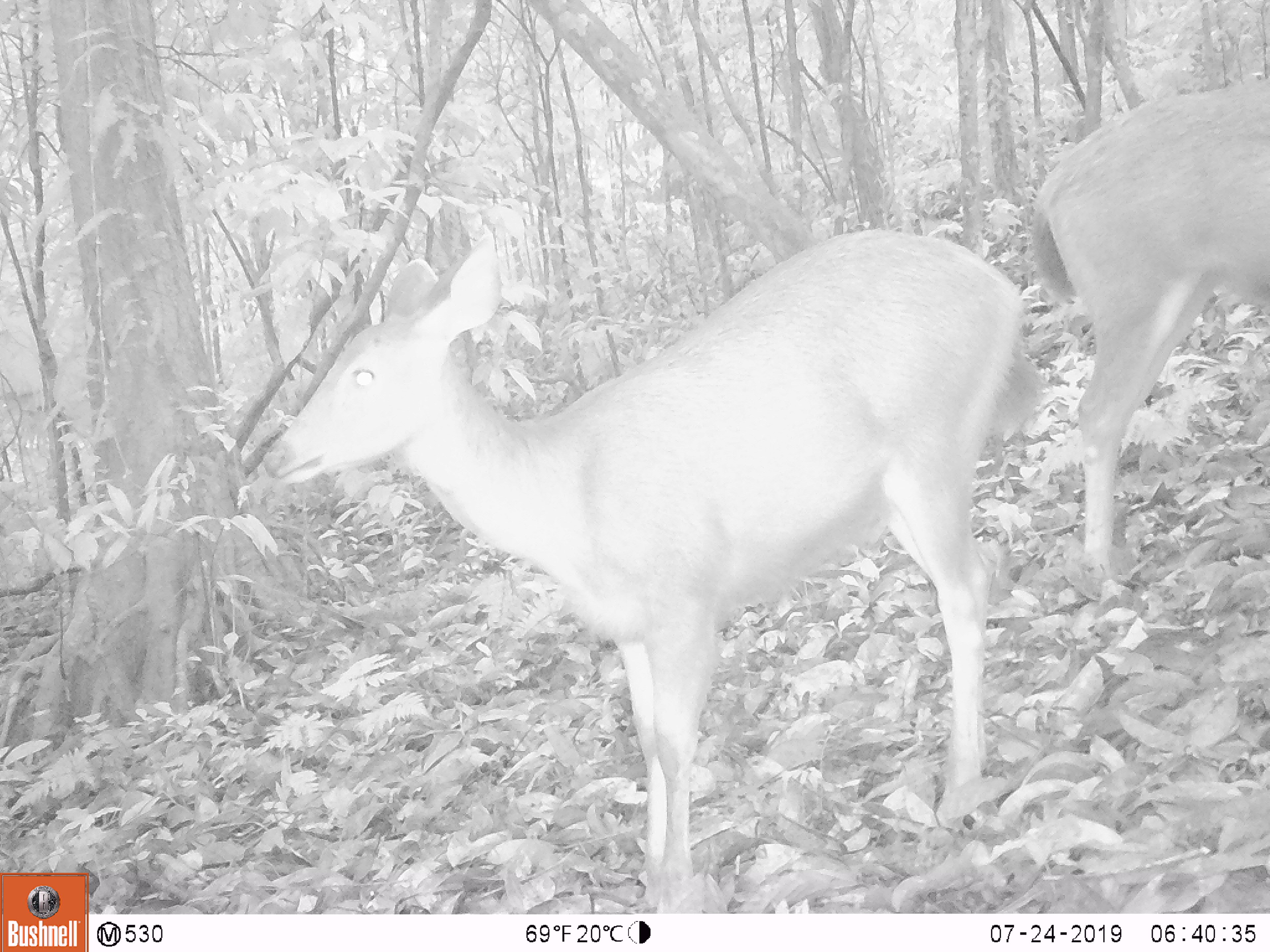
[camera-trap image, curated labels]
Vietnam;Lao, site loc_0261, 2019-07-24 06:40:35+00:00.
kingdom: Animalia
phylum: Chordata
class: Mammalia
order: Artiodactyla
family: Cervidae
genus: Rusa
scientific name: Rusa unicolor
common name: sambar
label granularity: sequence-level